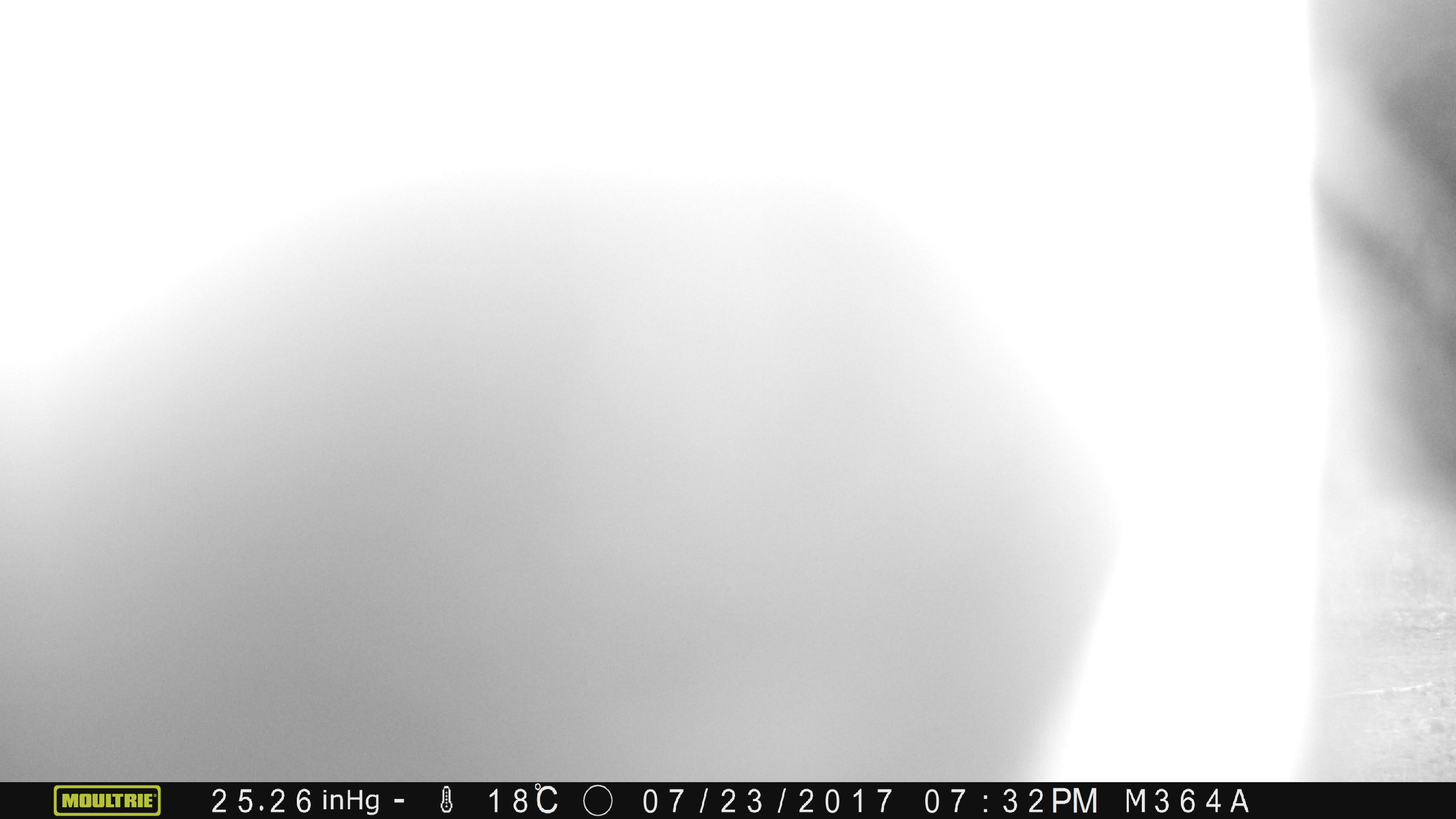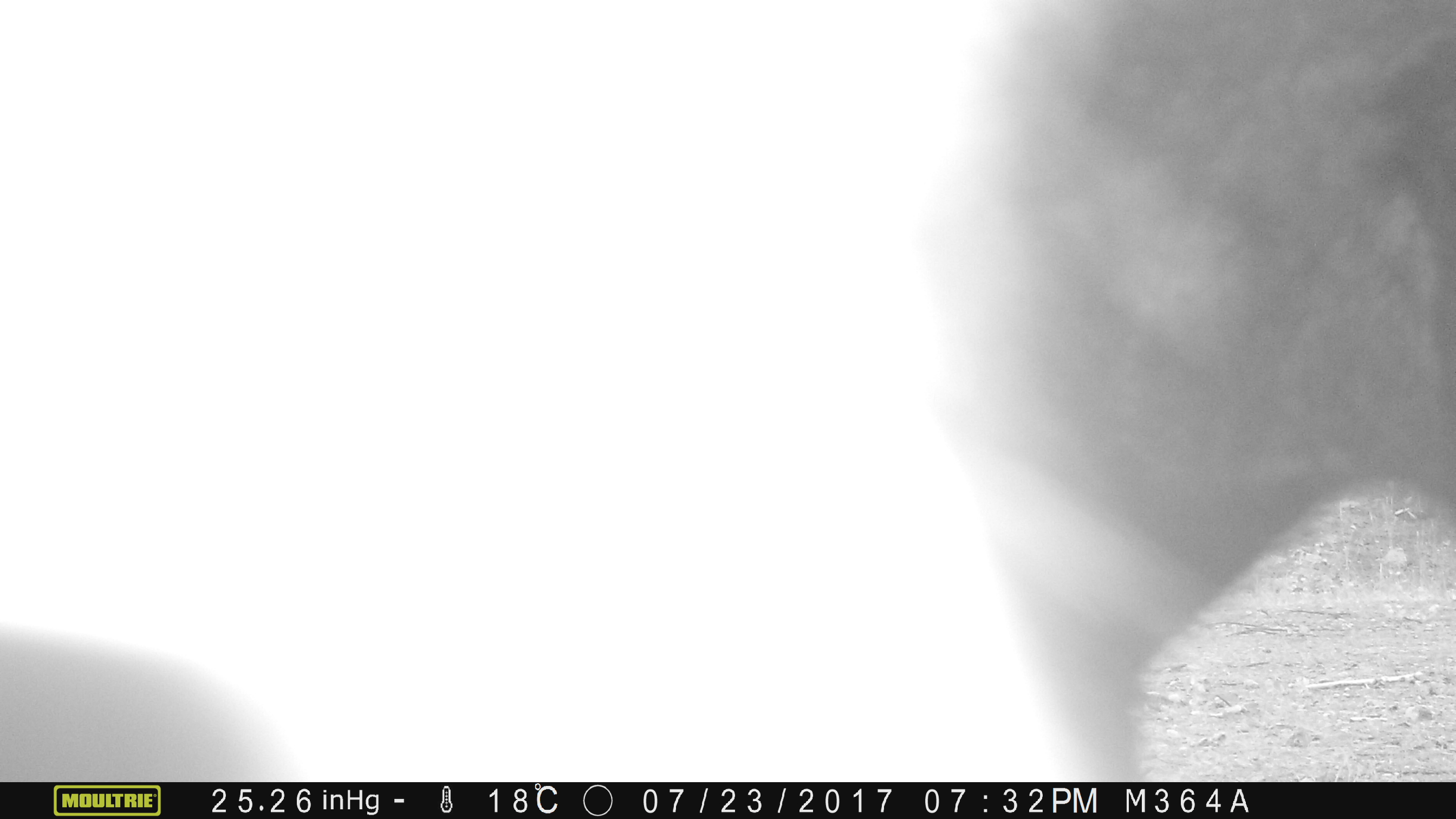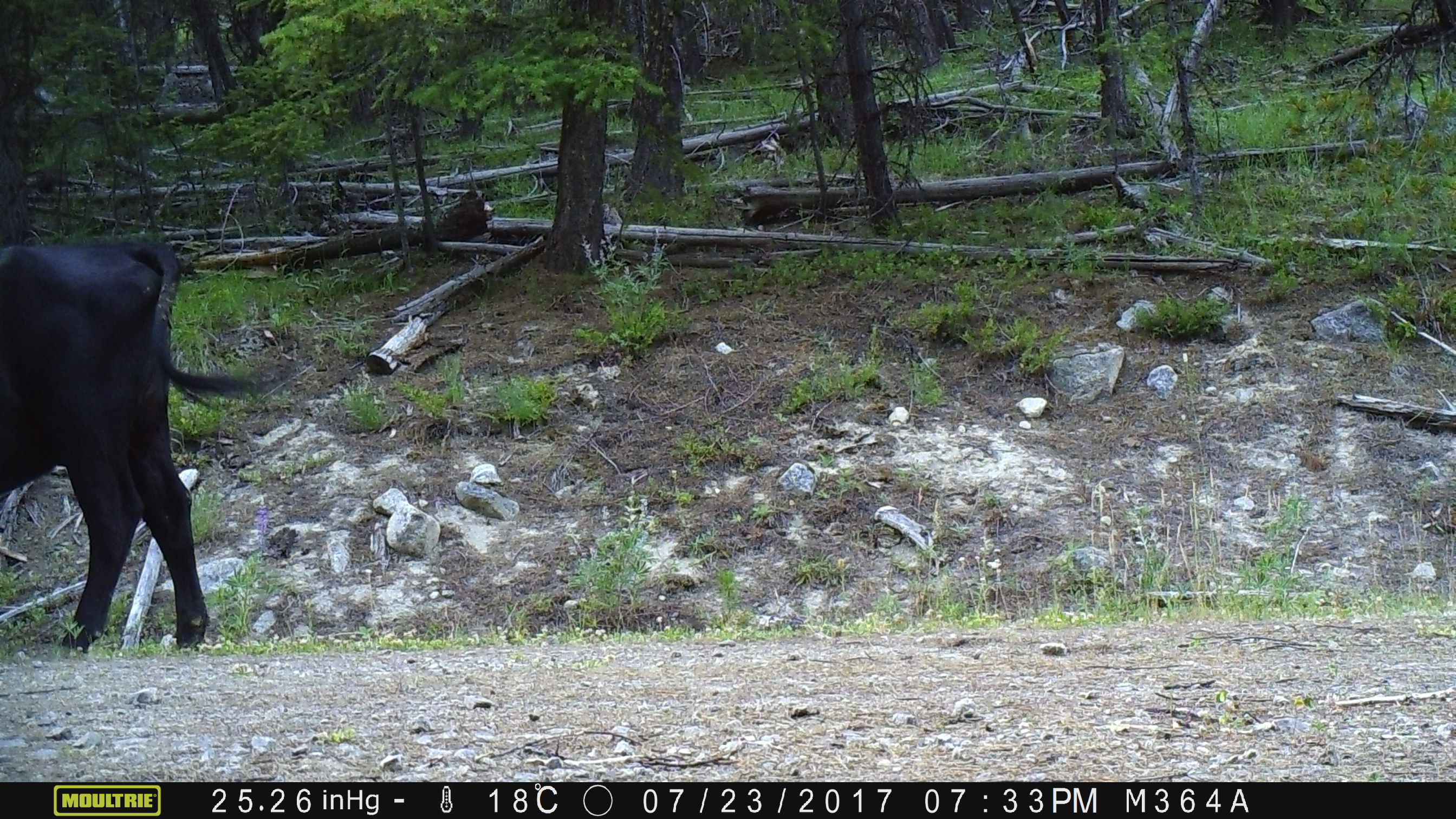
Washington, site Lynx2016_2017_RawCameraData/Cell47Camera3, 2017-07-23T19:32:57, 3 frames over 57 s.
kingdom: Animalia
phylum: Chordata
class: Mammalia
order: Artiodactyla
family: Bovidae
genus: Bos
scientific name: Bos taurus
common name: domestic cattle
Domestic cattle (Bos taurus). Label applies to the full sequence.